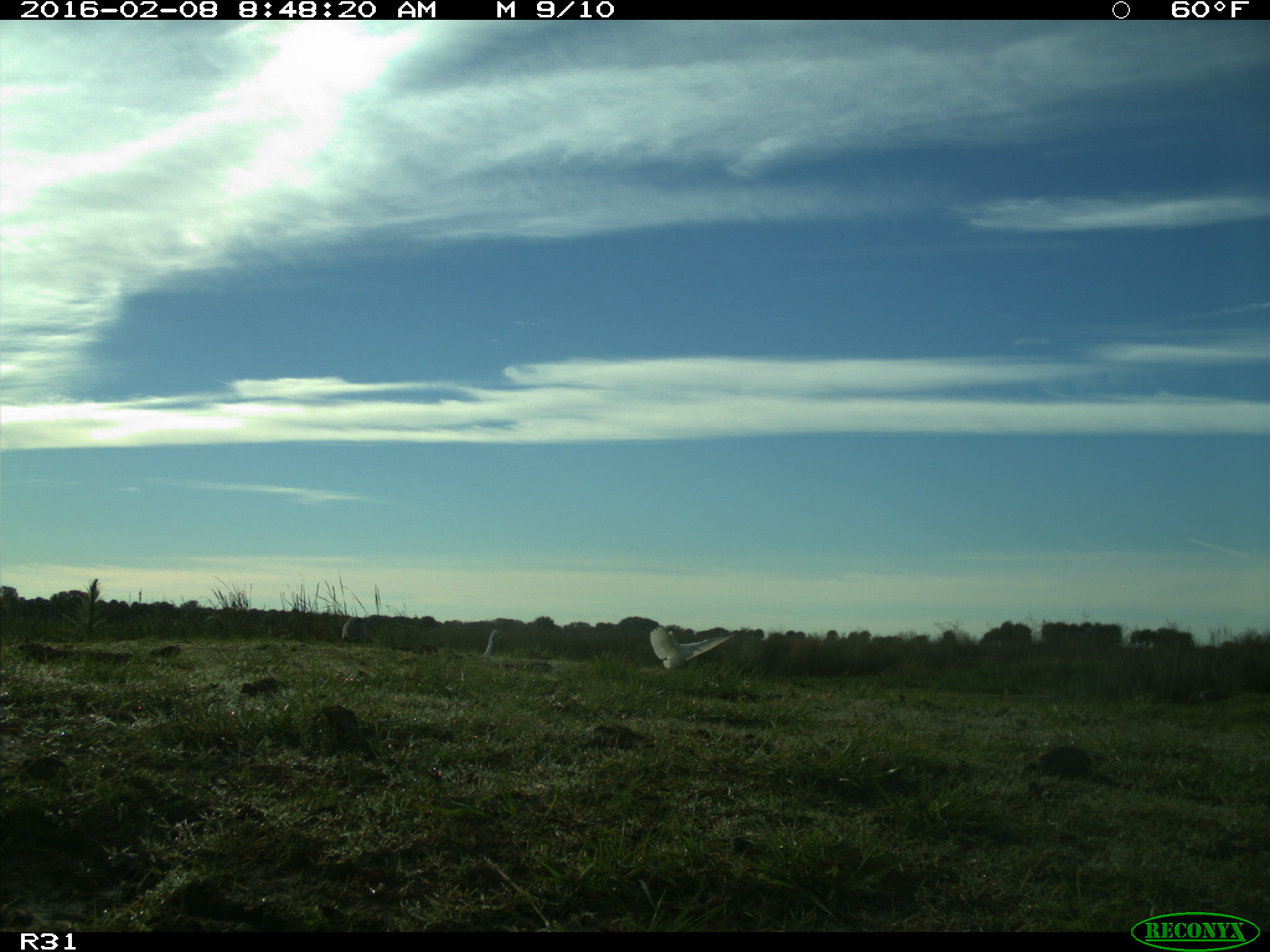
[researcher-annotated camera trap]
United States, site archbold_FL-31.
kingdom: Animalia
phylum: Chordata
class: Aves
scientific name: Aves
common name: birds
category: unidentified bird